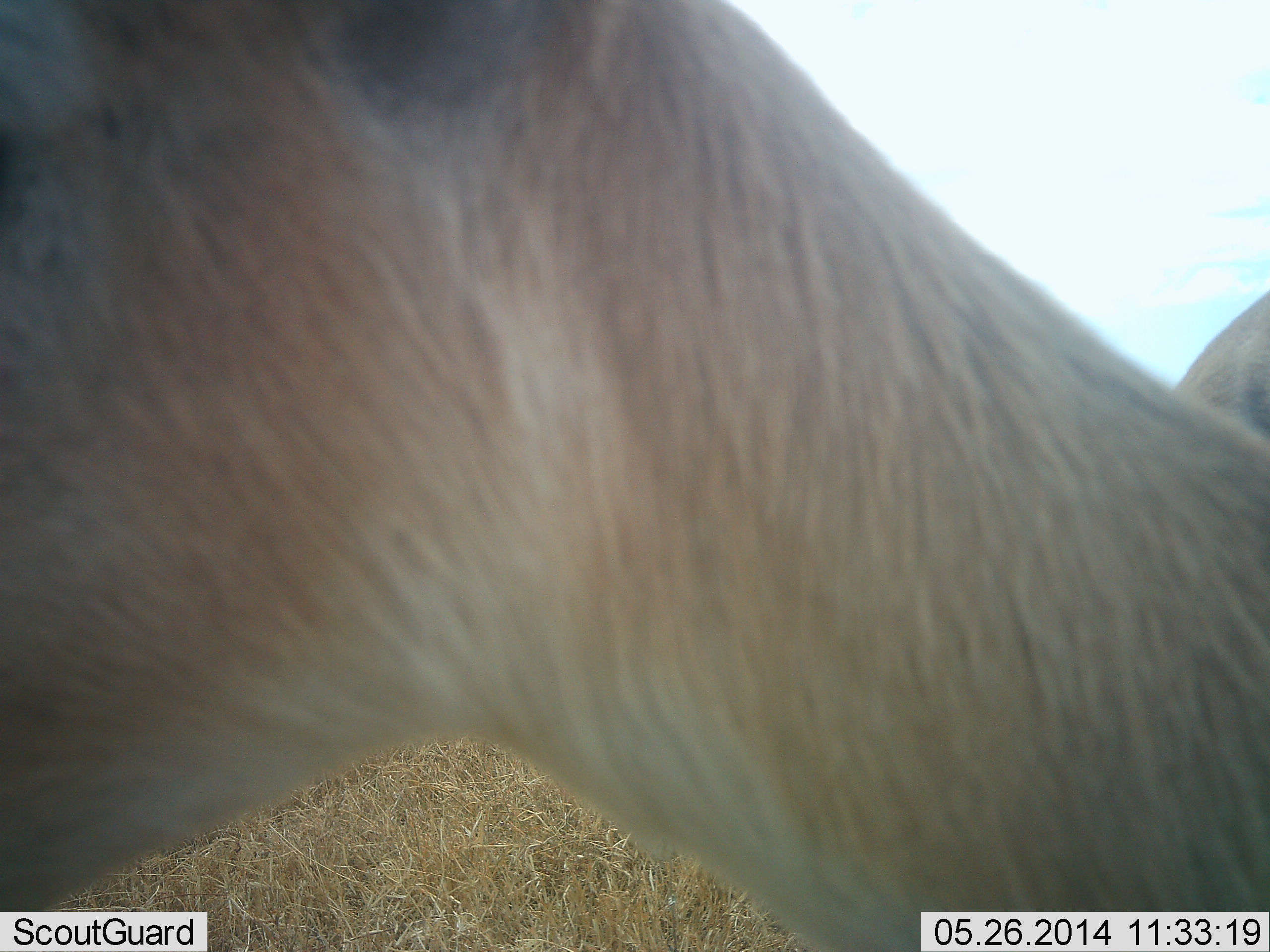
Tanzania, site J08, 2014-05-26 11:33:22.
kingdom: Animalia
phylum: Chordata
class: Mammalia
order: Artiodactyla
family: Bovidae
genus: Eudorcas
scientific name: Eudorcas thomsonii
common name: thomson's gazelle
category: gazellethomsons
Gazellethomsons (thomson's gazelle) (Eudorcas thomsonii), count 1. Behavior (volunteer vote fractions): standing 100%, resting 0%, moving 0%, interacting 0%. Young present (vote fraction): 0%. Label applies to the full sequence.